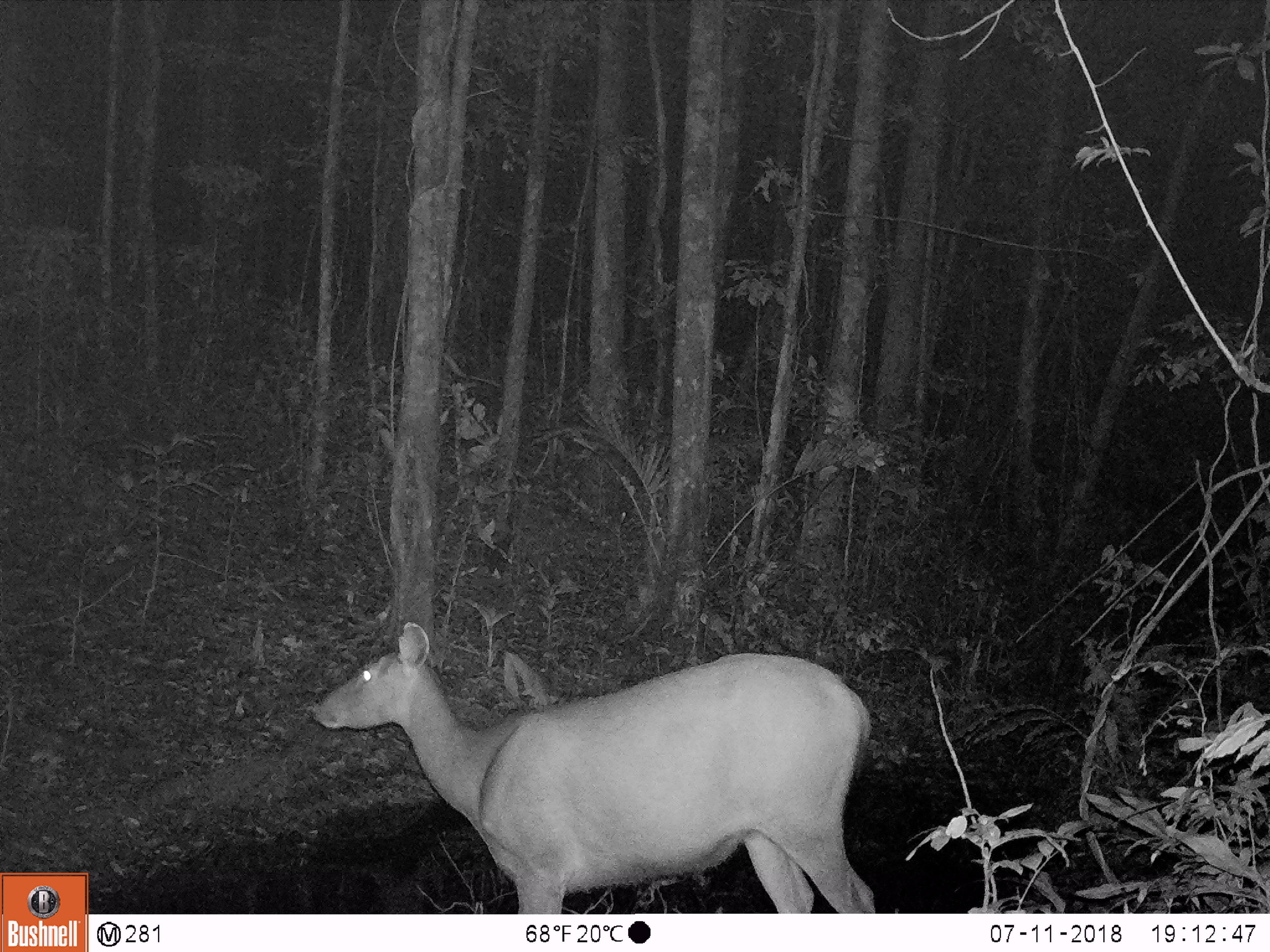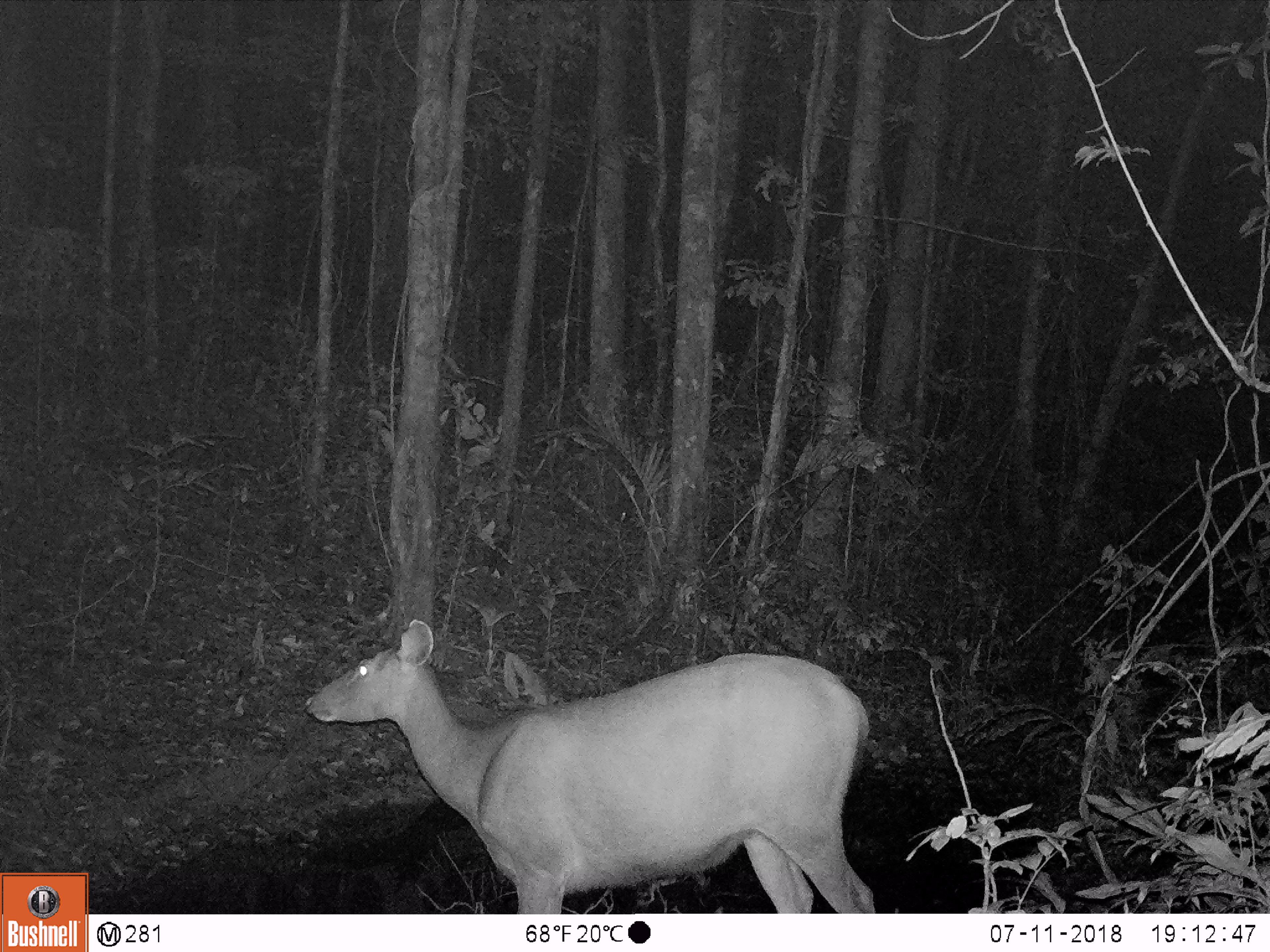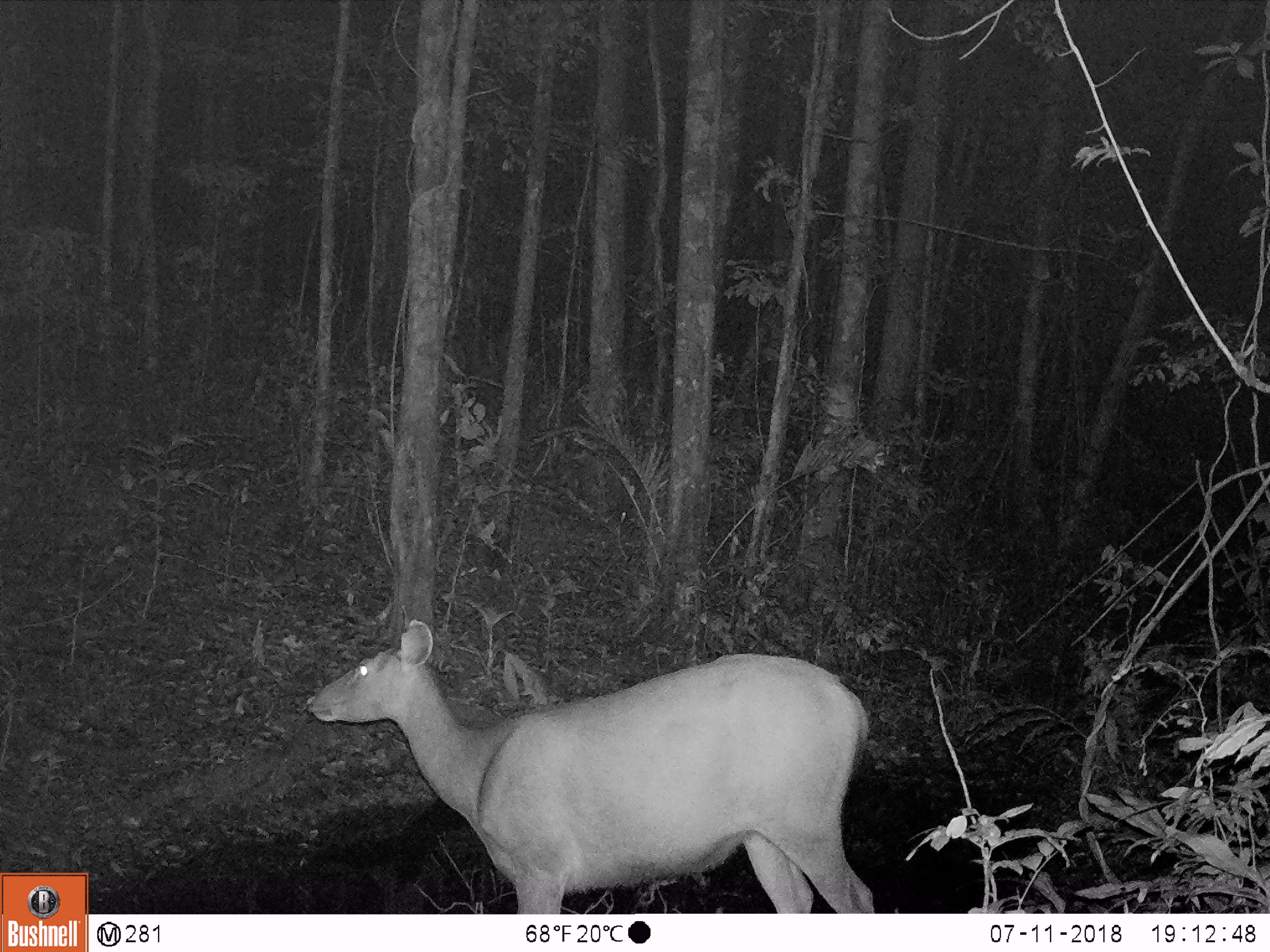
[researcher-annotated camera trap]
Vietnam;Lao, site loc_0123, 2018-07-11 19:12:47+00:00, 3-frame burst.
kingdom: Animalia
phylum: Chordata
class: Mammalia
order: Artiodactyla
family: Cervidae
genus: Rusa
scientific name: Rusa unicolor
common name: sambar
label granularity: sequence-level